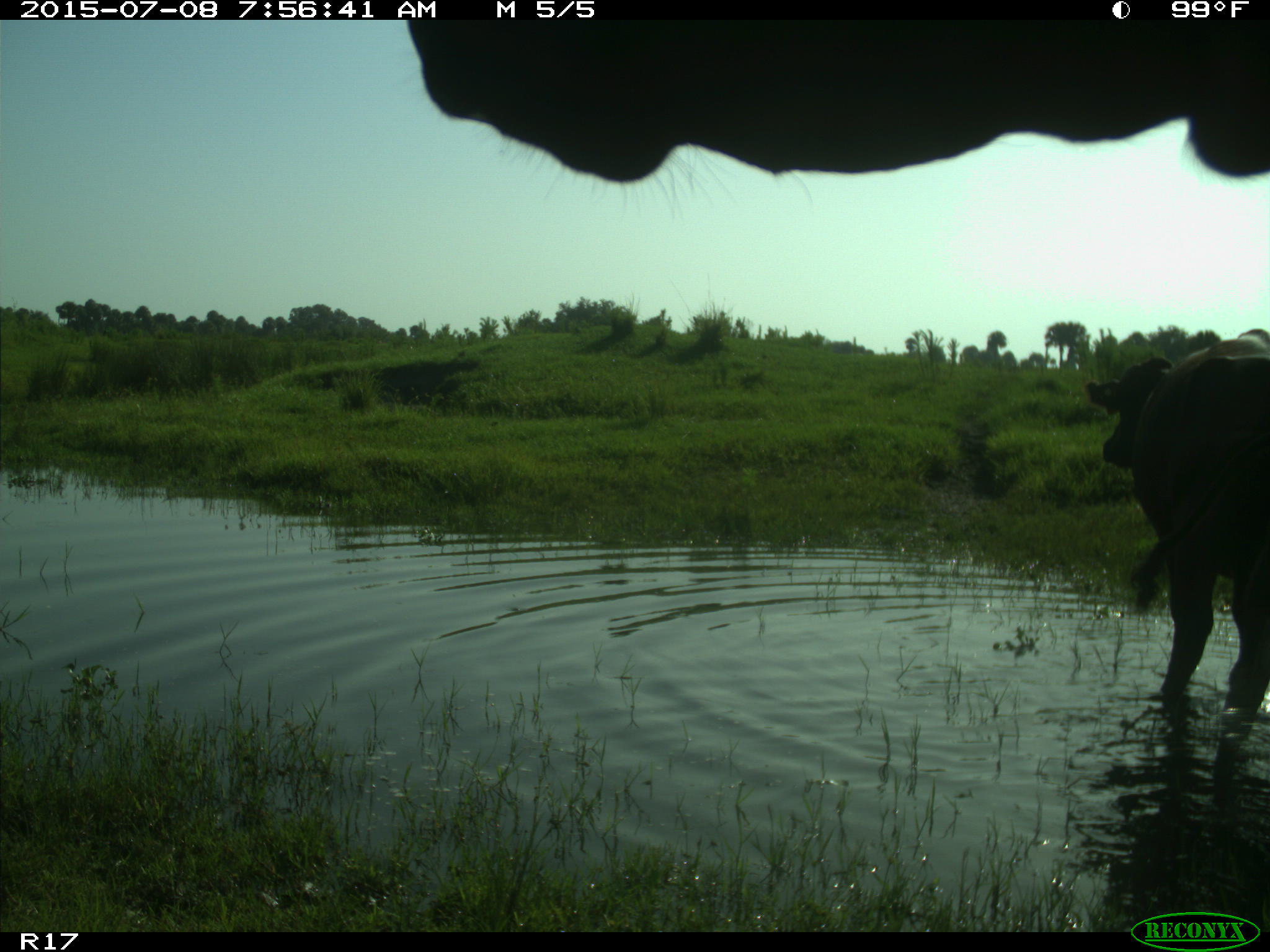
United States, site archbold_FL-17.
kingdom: Animalia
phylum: Chordata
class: Mammalia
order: Artiodactyla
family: Bovidae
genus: Bos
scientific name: Bos taurus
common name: domestic cow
Bos taurus (domestic cow).